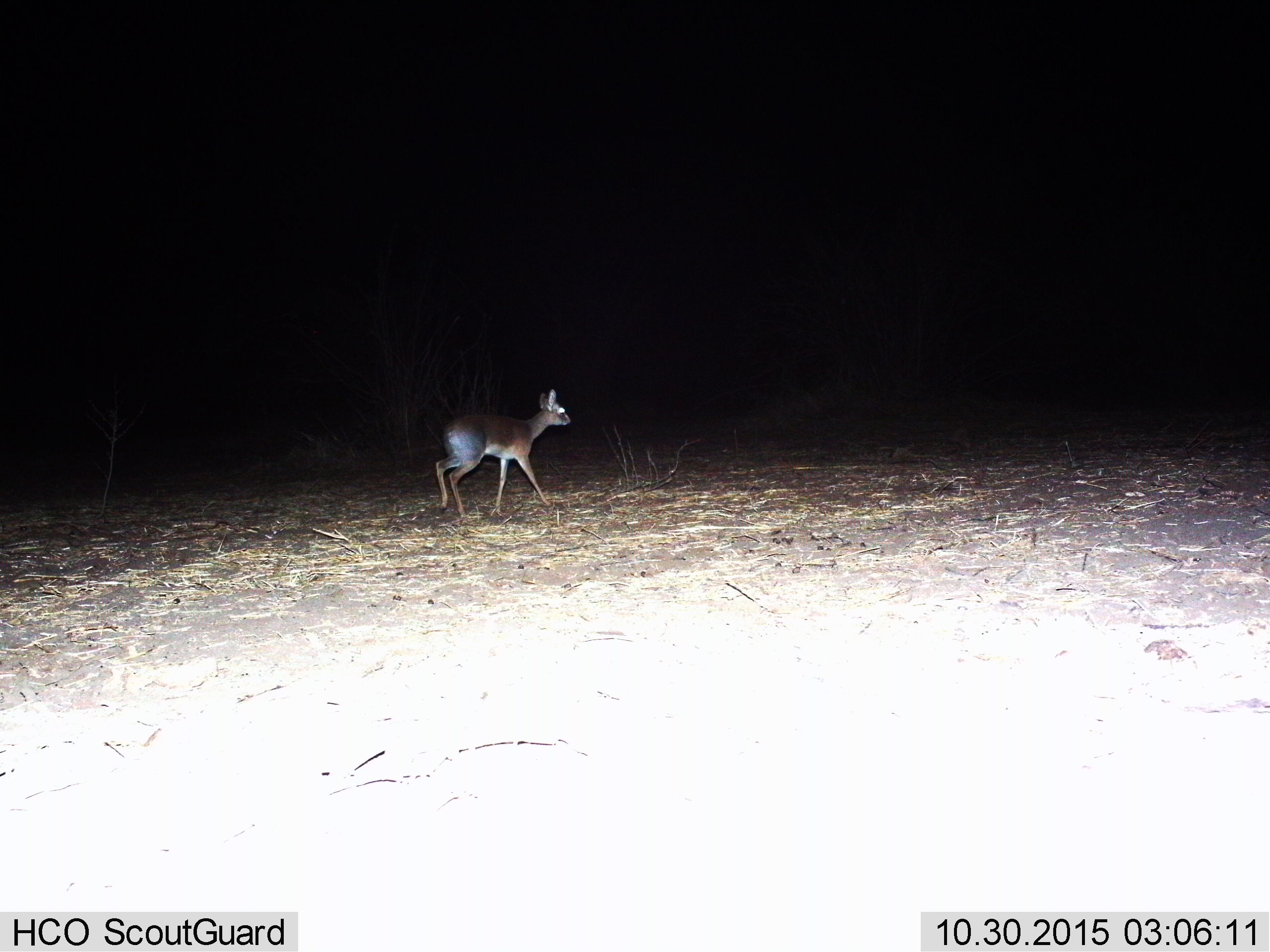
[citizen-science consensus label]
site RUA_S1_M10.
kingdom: Animalia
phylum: Chordata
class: Mammalia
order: Artiodactyla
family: Bovidae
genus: Madoqua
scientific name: Madoqua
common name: dik-dik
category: dikdik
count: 1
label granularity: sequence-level